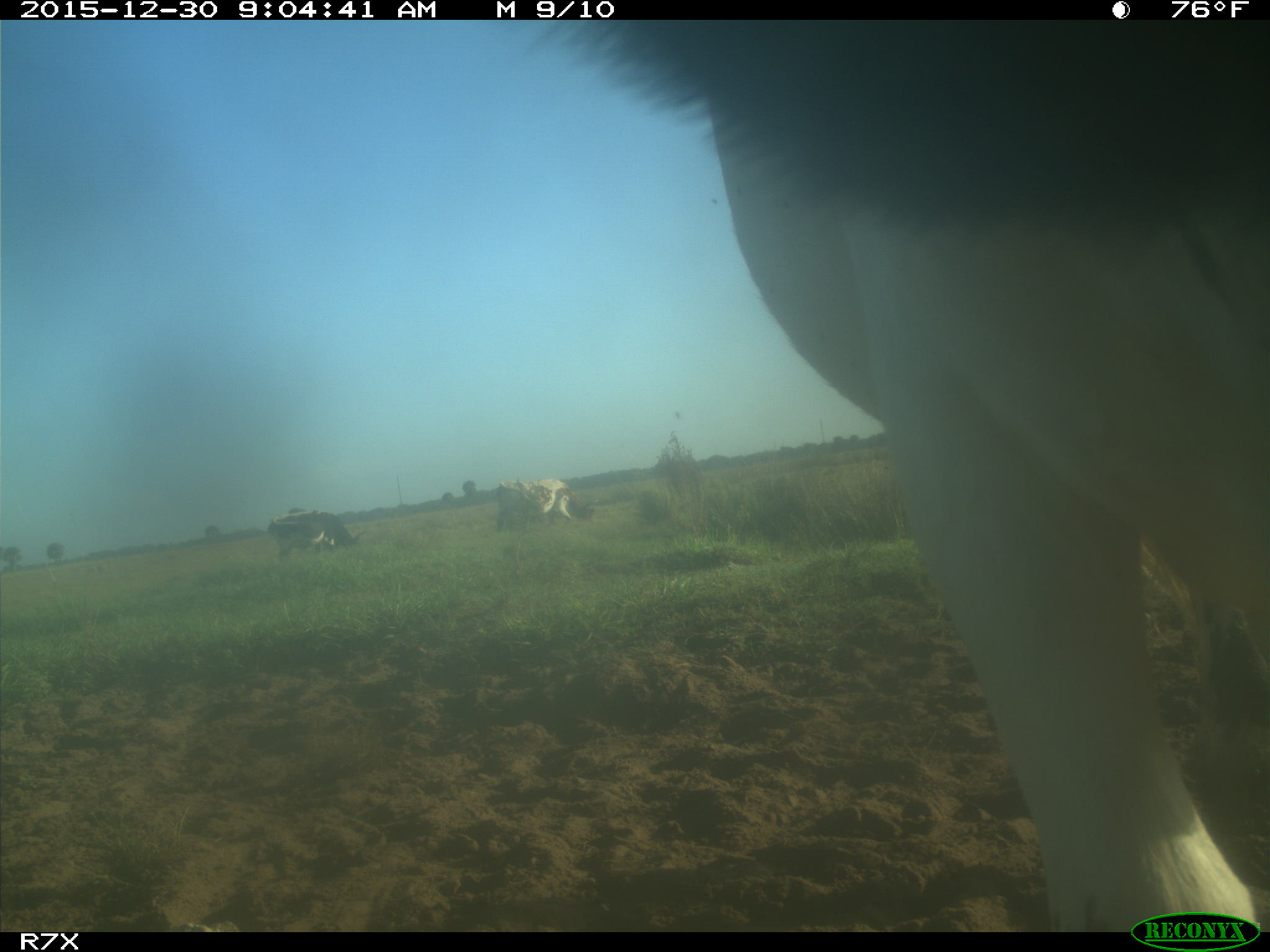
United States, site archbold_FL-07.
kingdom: Animalia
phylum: Chordata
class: Mammalia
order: Artiodactyla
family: Bovidae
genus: Bos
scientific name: Bos taurus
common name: domestic cow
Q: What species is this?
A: Bos taurus (domestic cow).